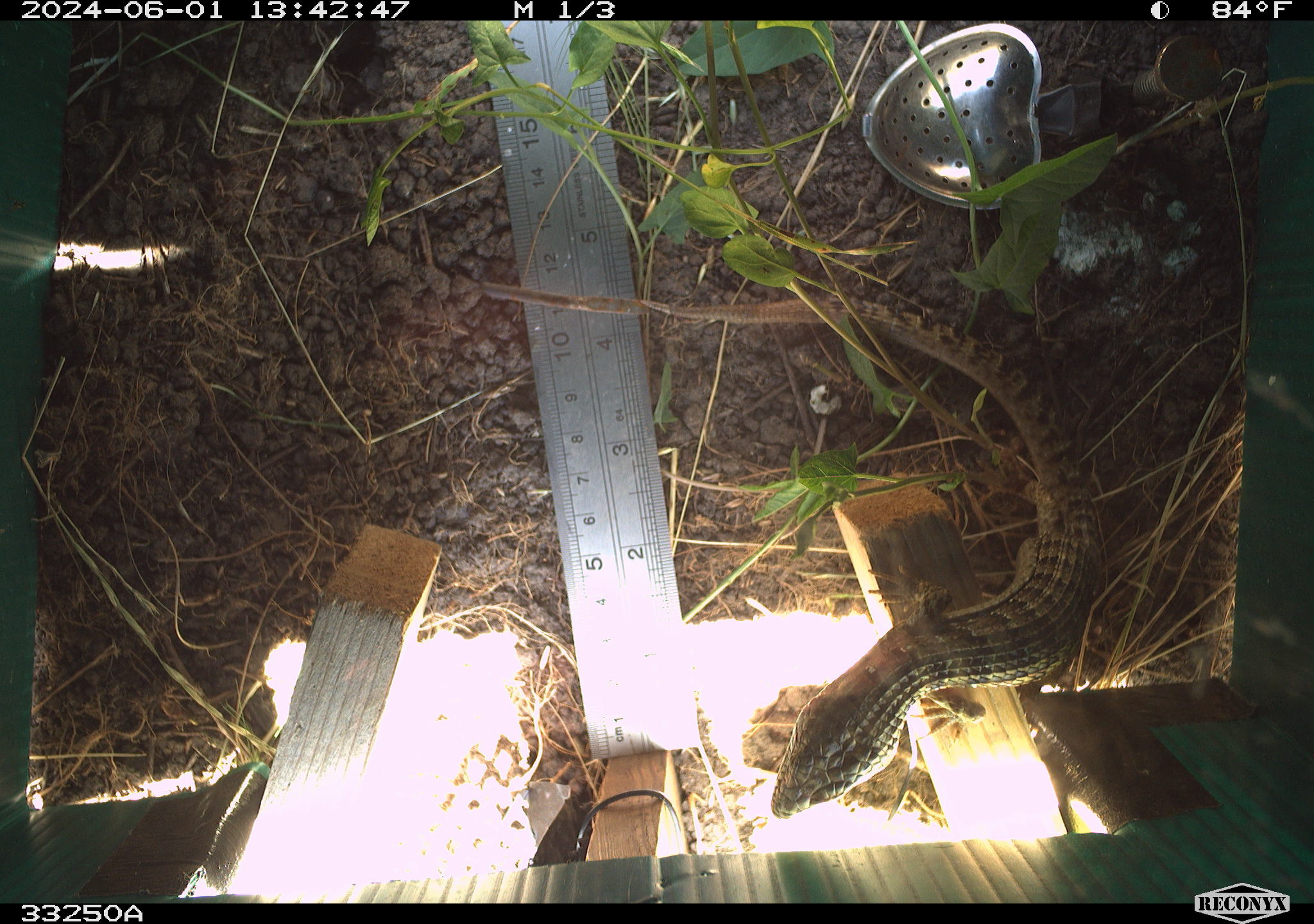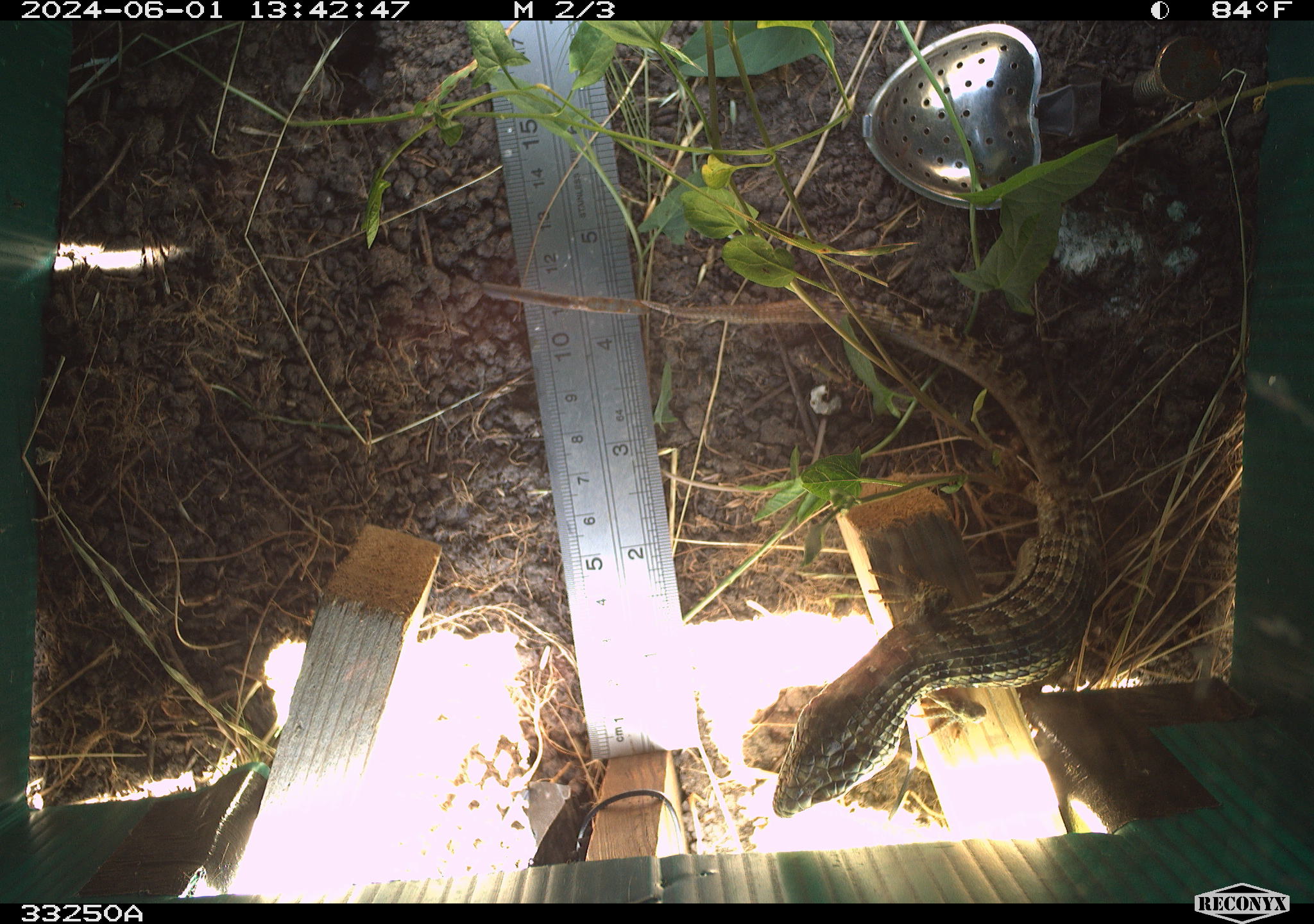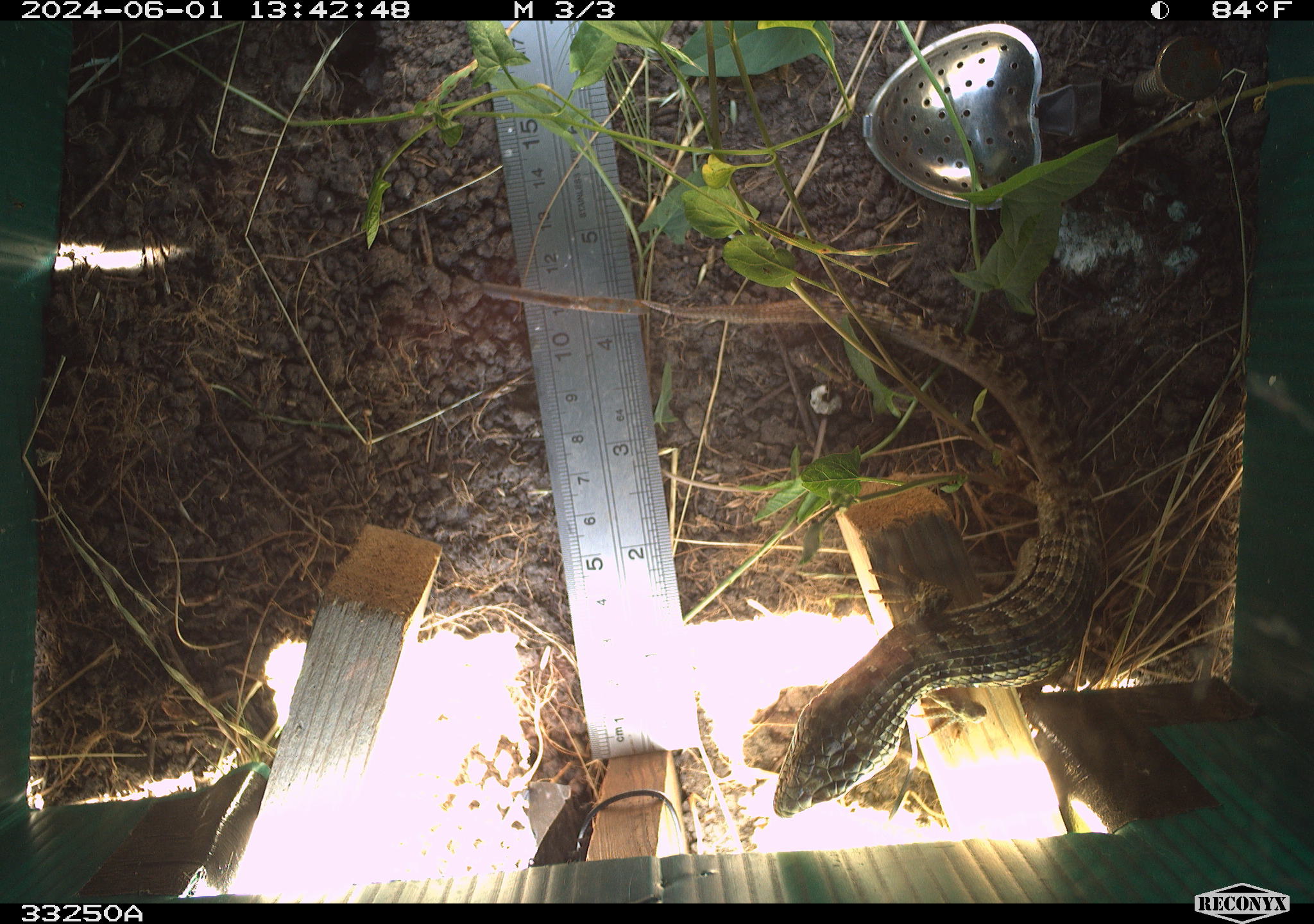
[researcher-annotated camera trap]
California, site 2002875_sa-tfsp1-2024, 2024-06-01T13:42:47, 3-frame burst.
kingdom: Animalia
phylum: Chordata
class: Reptilia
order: Squamata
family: Anguidae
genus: Elgaria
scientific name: Elgaria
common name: alligator lizards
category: elgaria species